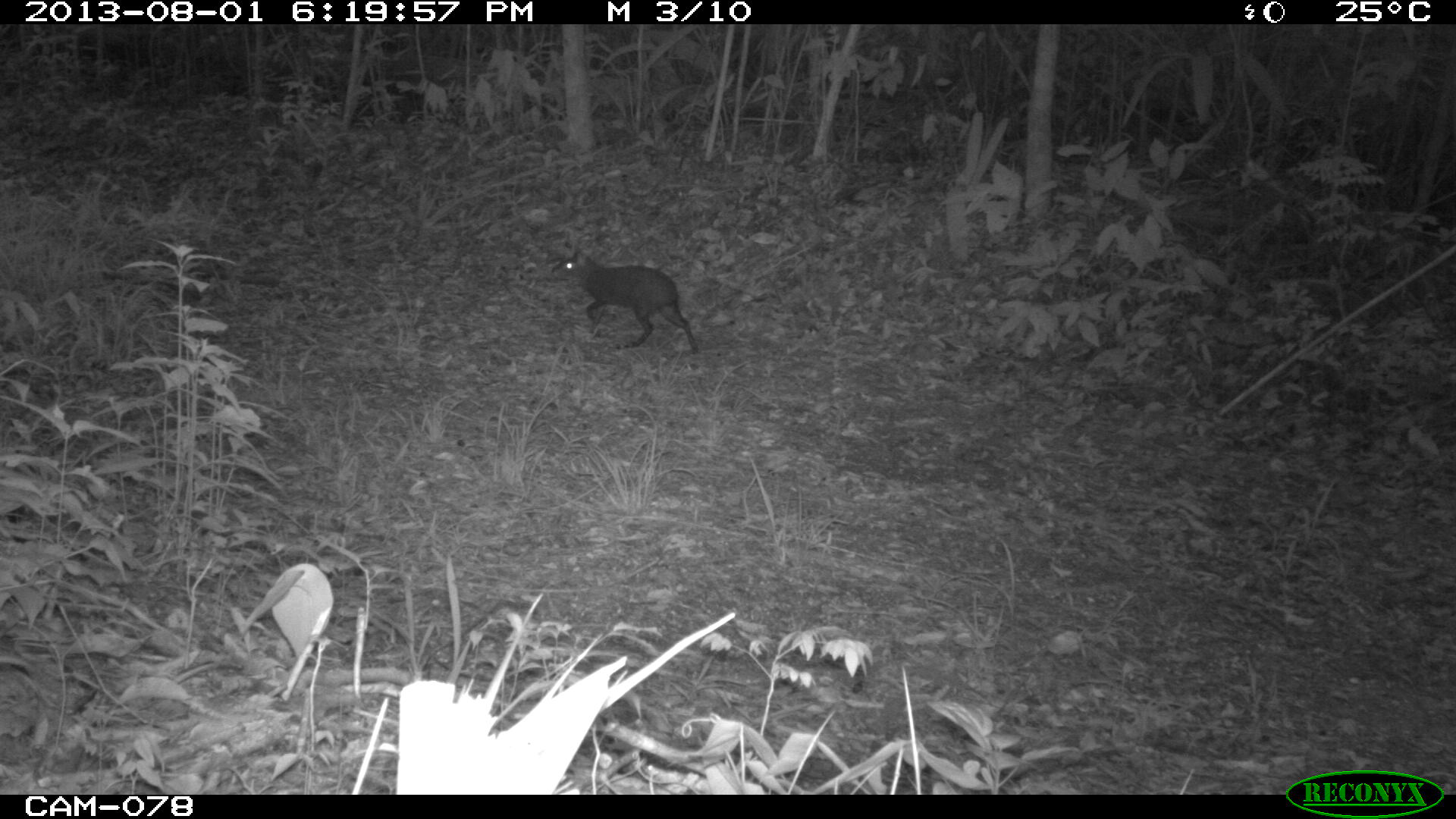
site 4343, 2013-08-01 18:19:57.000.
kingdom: Animalia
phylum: Chordata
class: Mammalia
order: Rodentia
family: Dasyproctidae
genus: Dasyprocta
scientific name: Dasyprocta punctata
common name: central american agouti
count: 1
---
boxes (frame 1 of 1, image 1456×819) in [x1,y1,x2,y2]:
dasyprocta punctata: [549,240,699,355]